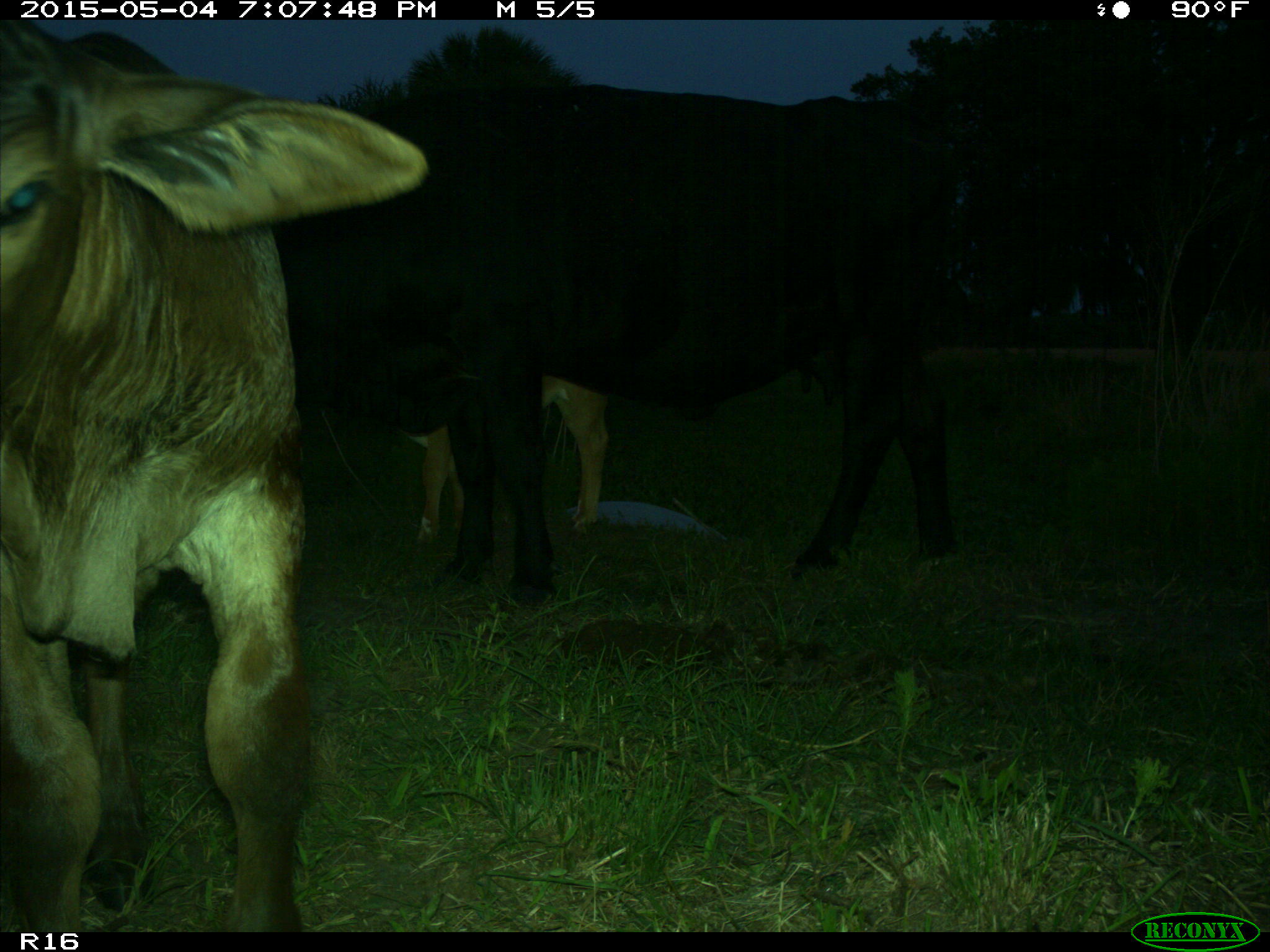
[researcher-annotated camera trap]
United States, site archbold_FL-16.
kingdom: Animalia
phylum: Chordata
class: Mammalia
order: Artiodactyla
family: Bovidae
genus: Bos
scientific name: Bos taurus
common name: domestic cow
Bos taurus (domestic cow).